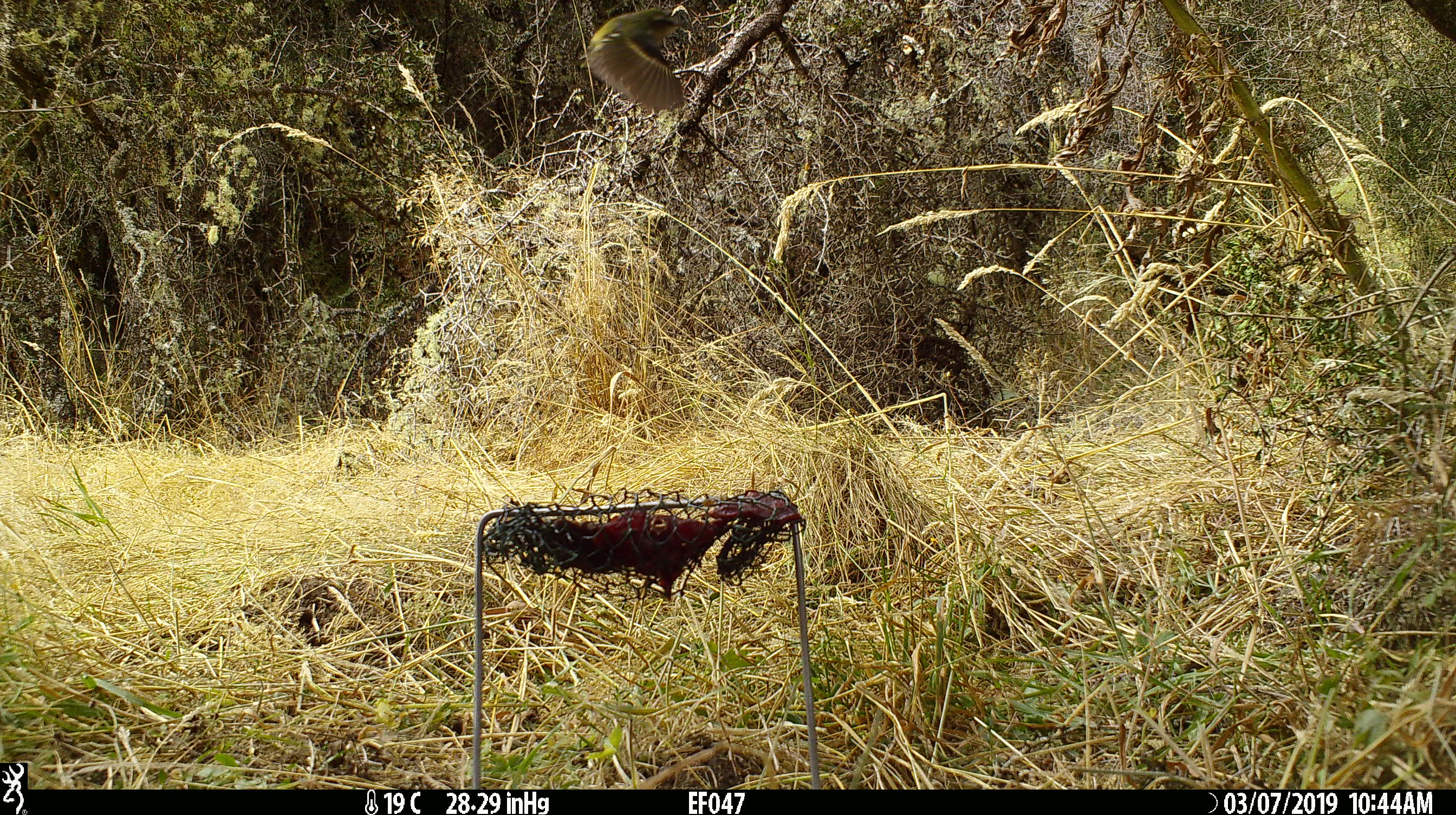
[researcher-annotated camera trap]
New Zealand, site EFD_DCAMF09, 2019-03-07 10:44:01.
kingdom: Animalia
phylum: Chordata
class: Aves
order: Passeriformes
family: Acanthisittidae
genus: Acanthisitta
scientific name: Acanthisitta chloris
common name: rifleman